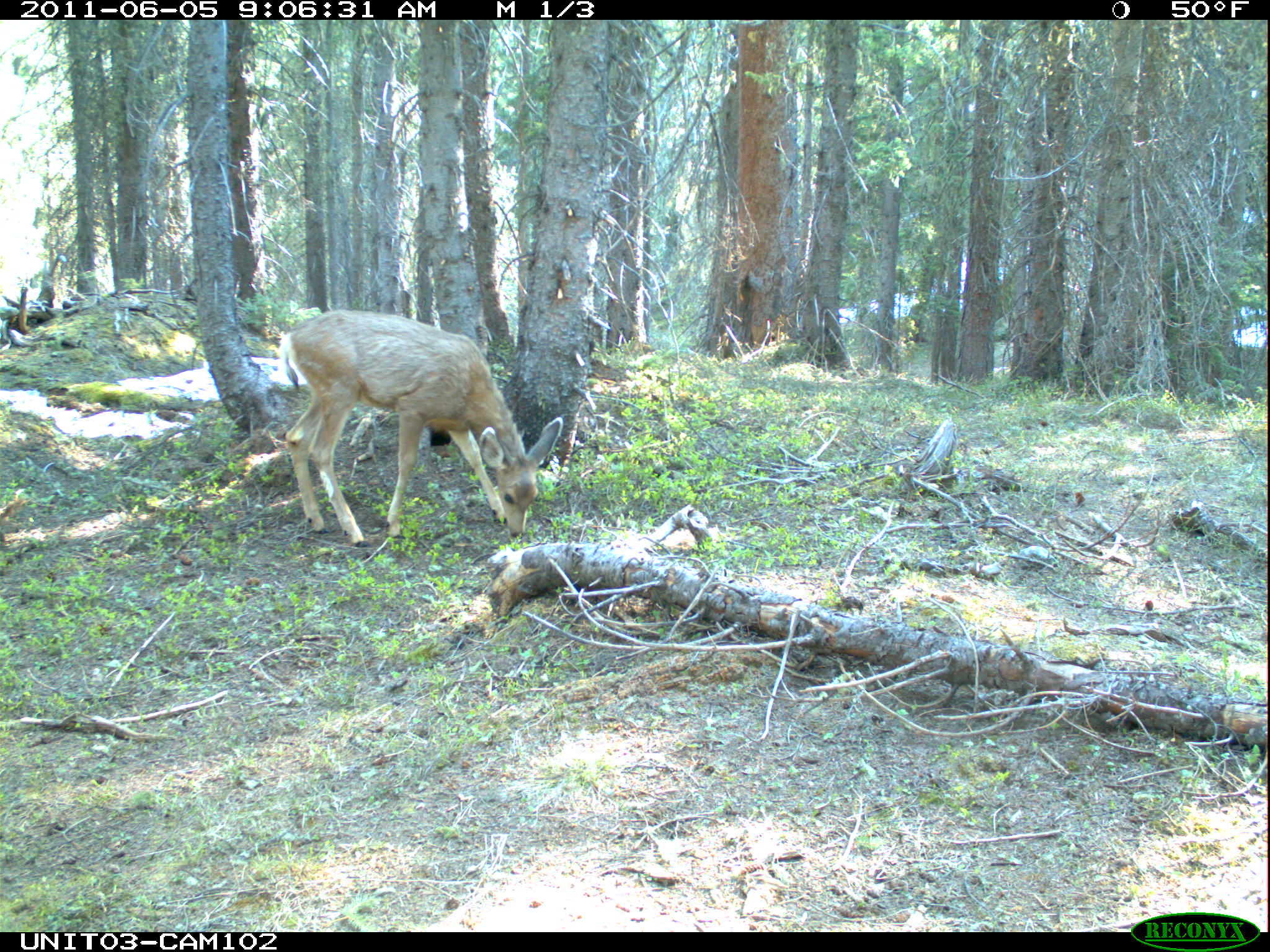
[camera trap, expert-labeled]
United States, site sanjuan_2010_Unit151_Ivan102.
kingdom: Animalia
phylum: Chordata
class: Mammalia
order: Artiodactyla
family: Cervidae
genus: Odocoileus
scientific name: Odocoileus hemionus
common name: mule deer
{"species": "Odocoileus hemionus (mule deer)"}